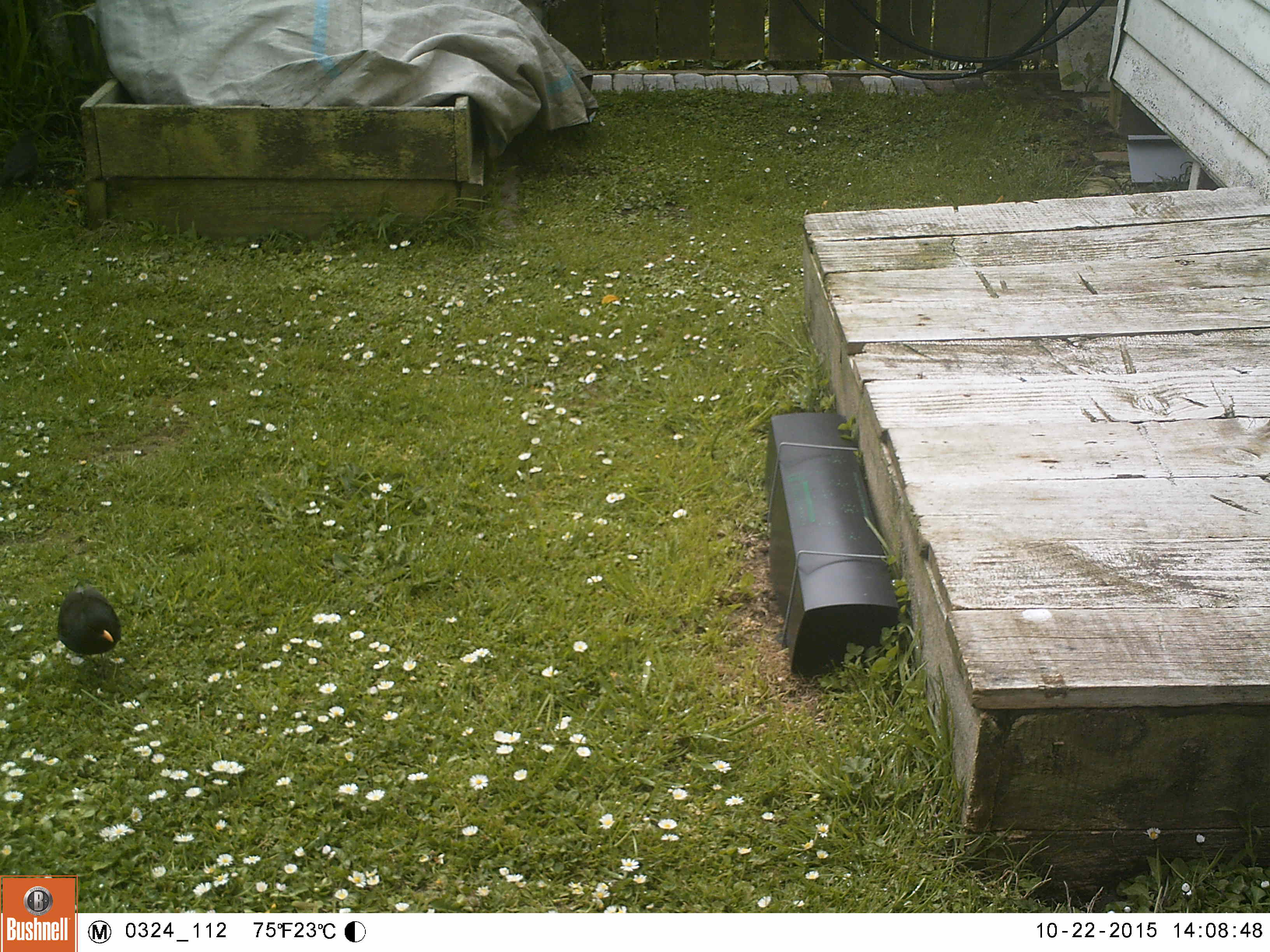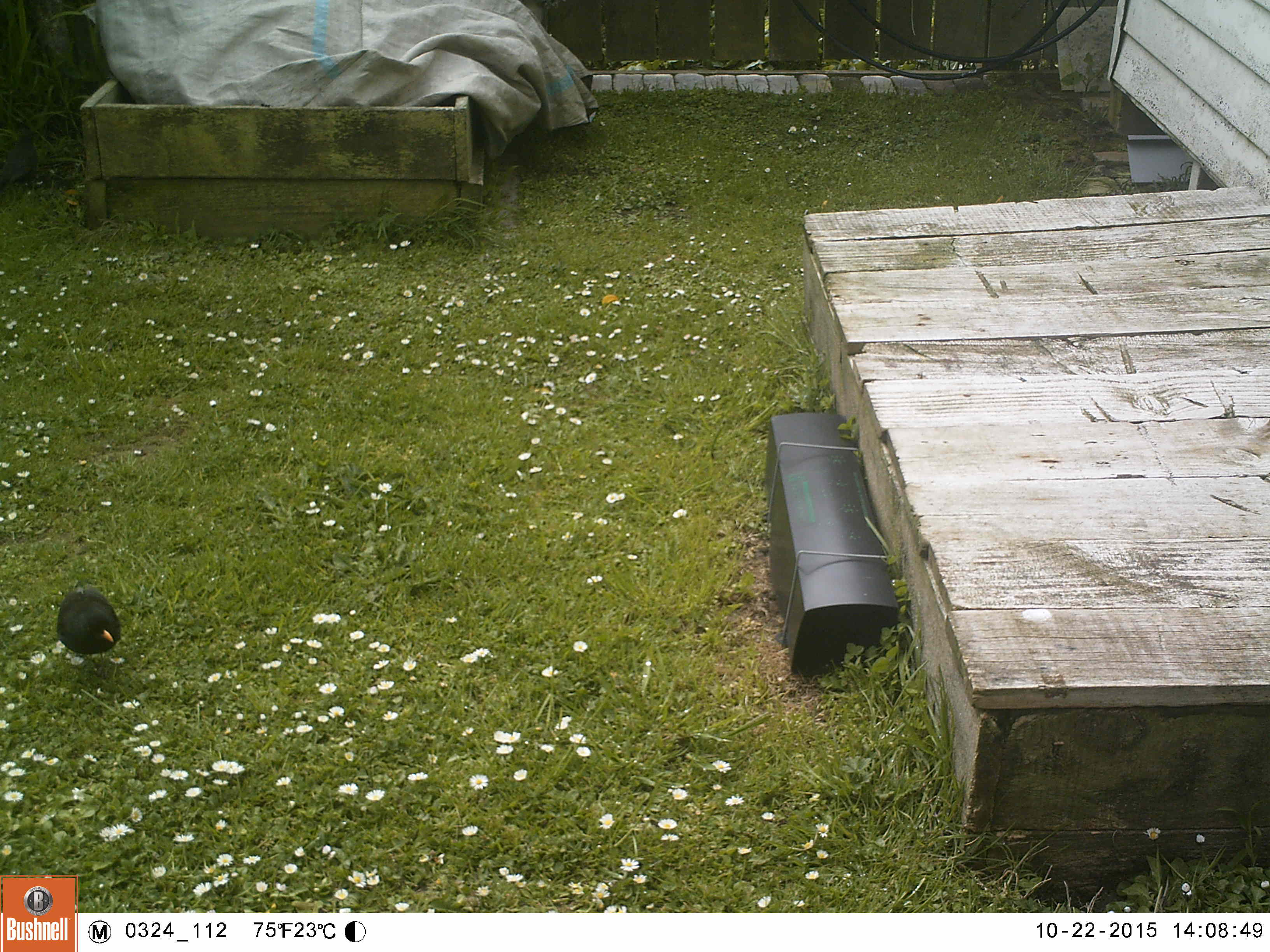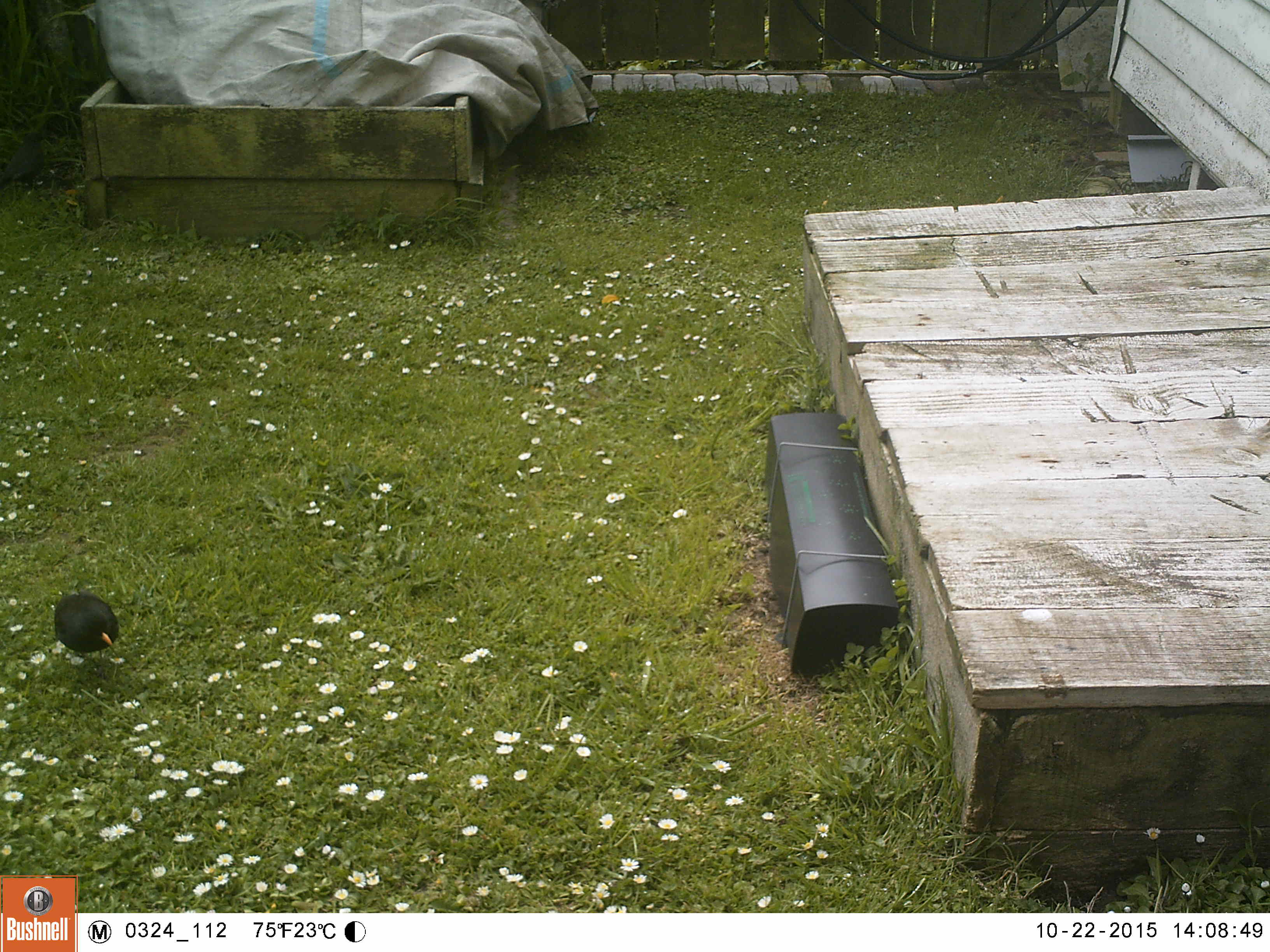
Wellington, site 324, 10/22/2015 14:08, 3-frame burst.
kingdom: Animalia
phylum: Chordata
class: Aves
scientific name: Aves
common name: bird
Bird (Aves).